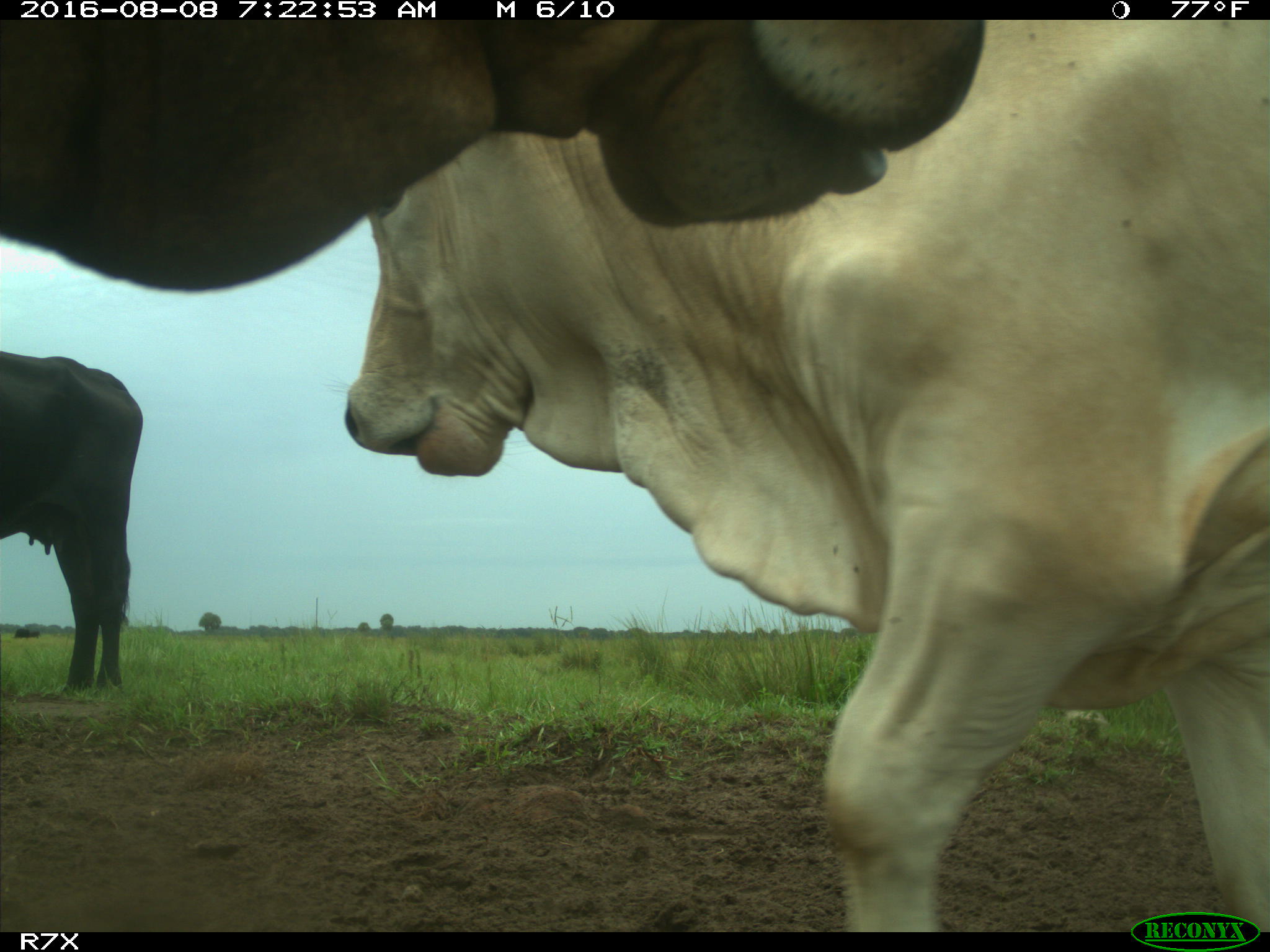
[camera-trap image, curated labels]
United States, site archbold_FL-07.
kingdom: Animalia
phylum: Chordata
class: Mammalia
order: Artiodactyla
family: Bovidae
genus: Bos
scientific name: Bos taurus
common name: domestic cow